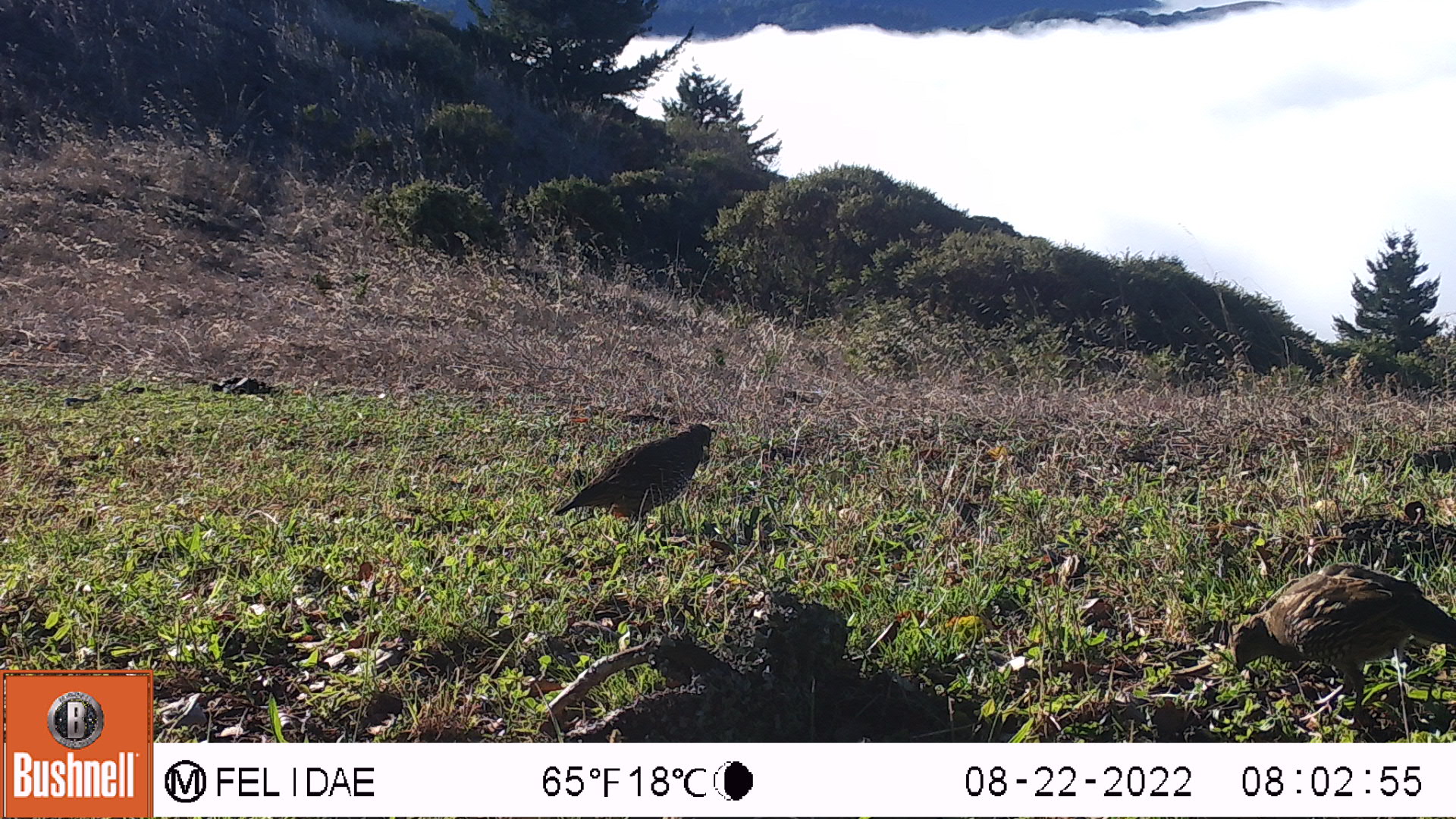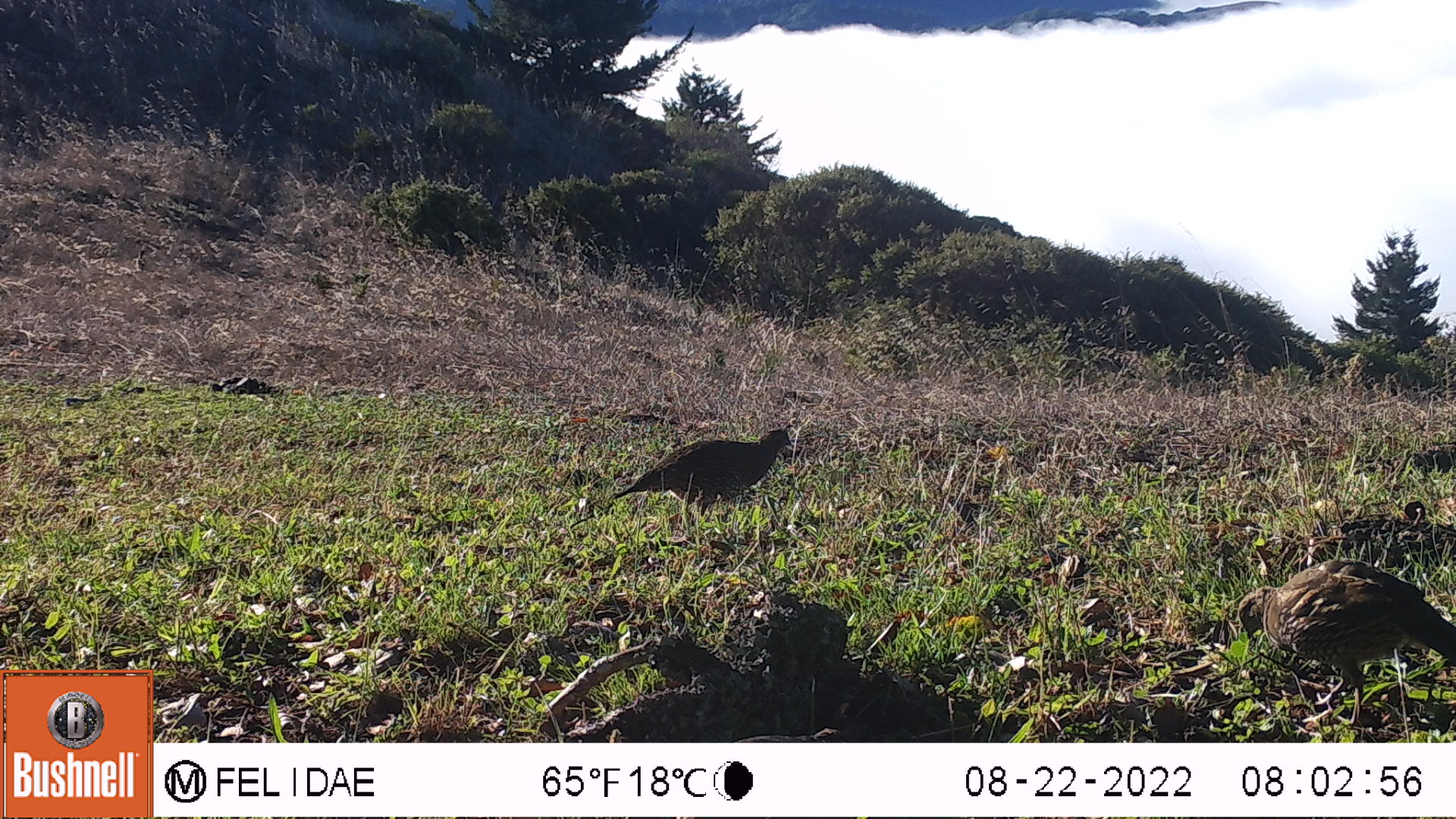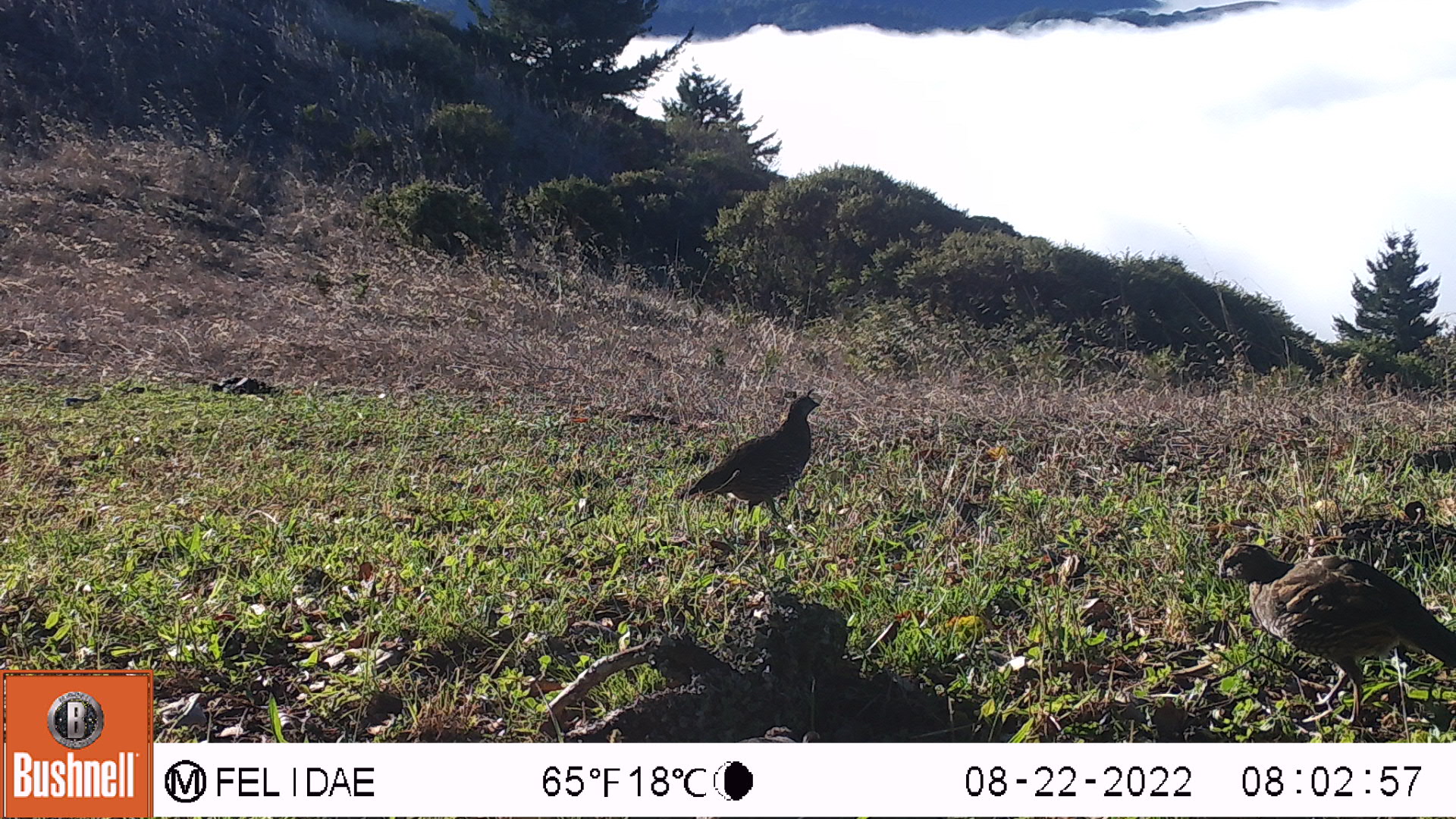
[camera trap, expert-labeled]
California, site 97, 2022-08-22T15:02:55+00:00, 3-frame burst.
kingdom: Animalia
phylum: Chordata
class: Aves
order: Galliformes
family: Odontophoridae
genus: Callipepla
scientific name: Callipepla californica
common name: california quail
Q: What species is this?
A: California quail (Callipepla californica).